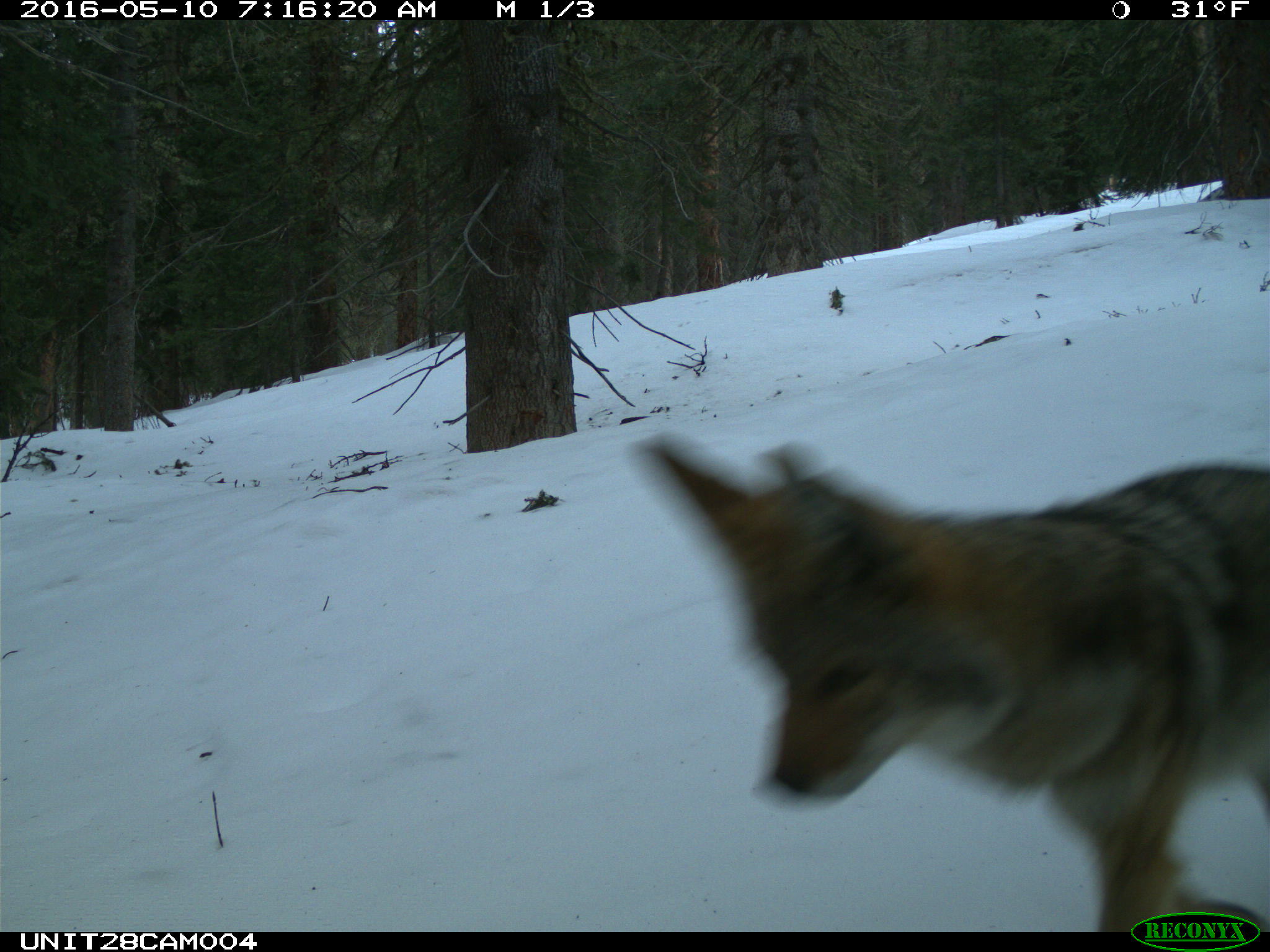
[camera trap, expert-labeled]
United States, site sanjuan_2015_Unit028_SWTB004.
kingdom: Animalia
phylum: Chordata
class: Mammalia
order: Carnivora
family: Canidae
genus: Canis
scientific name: Canis latrans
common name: coyote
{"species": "Canis latrans (coyote)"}